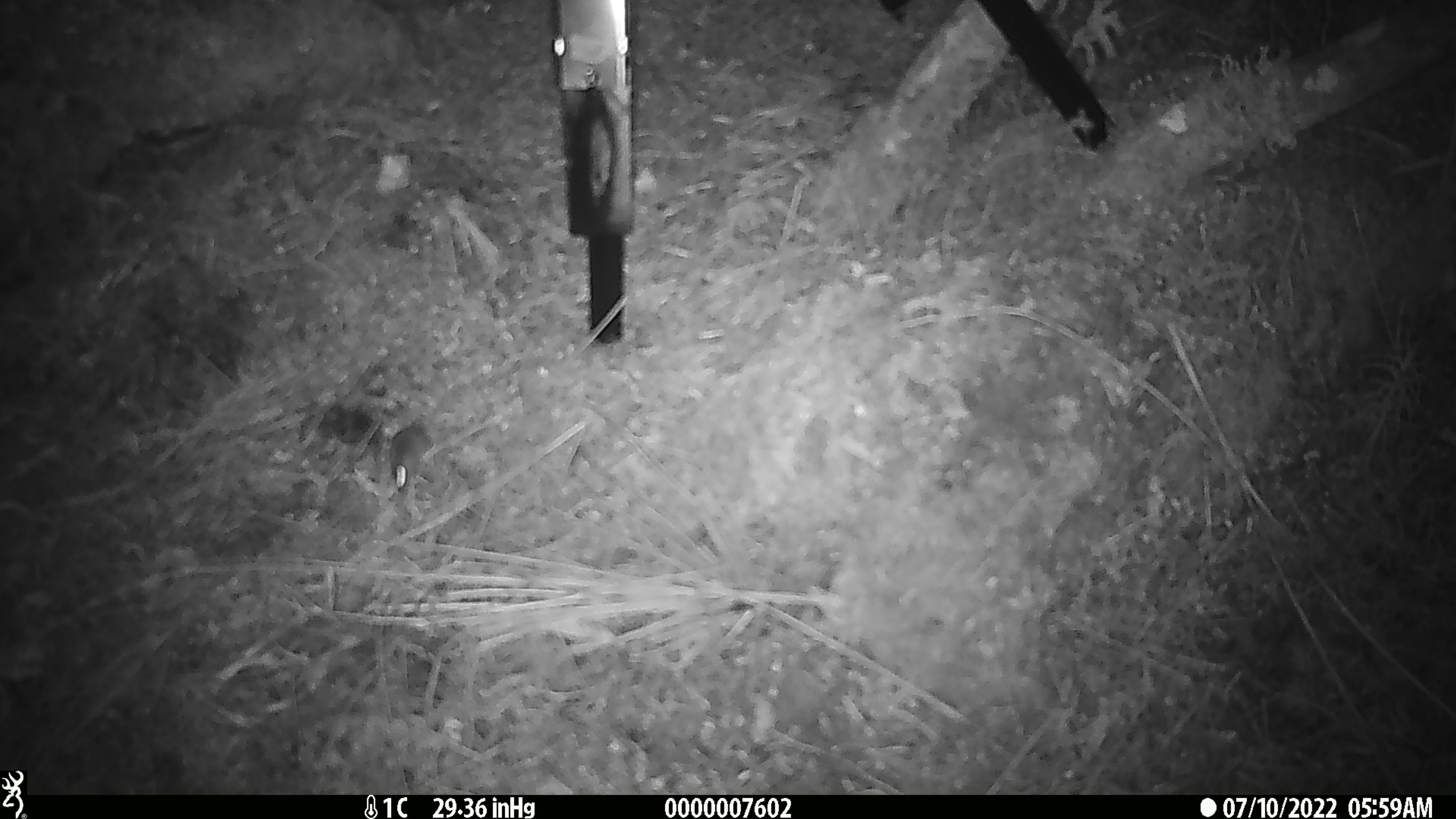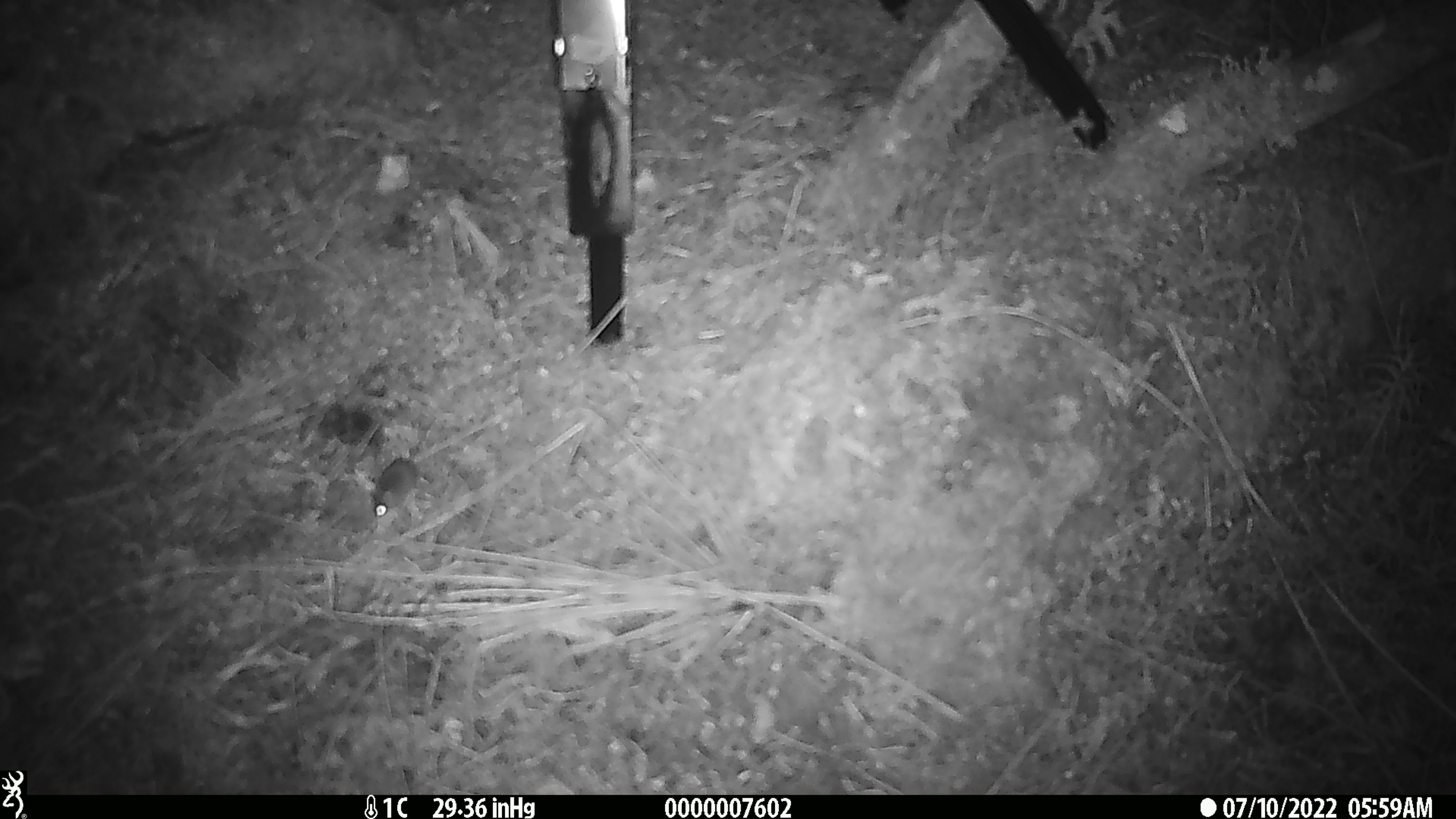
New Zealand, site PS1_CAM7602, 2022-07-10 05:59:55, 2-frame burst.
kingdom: Animalia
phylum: Chordata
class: Mammalia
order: Rodentia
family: Muridae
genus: Mus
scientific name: Mus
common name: mouse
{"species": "mouse (Mus)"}